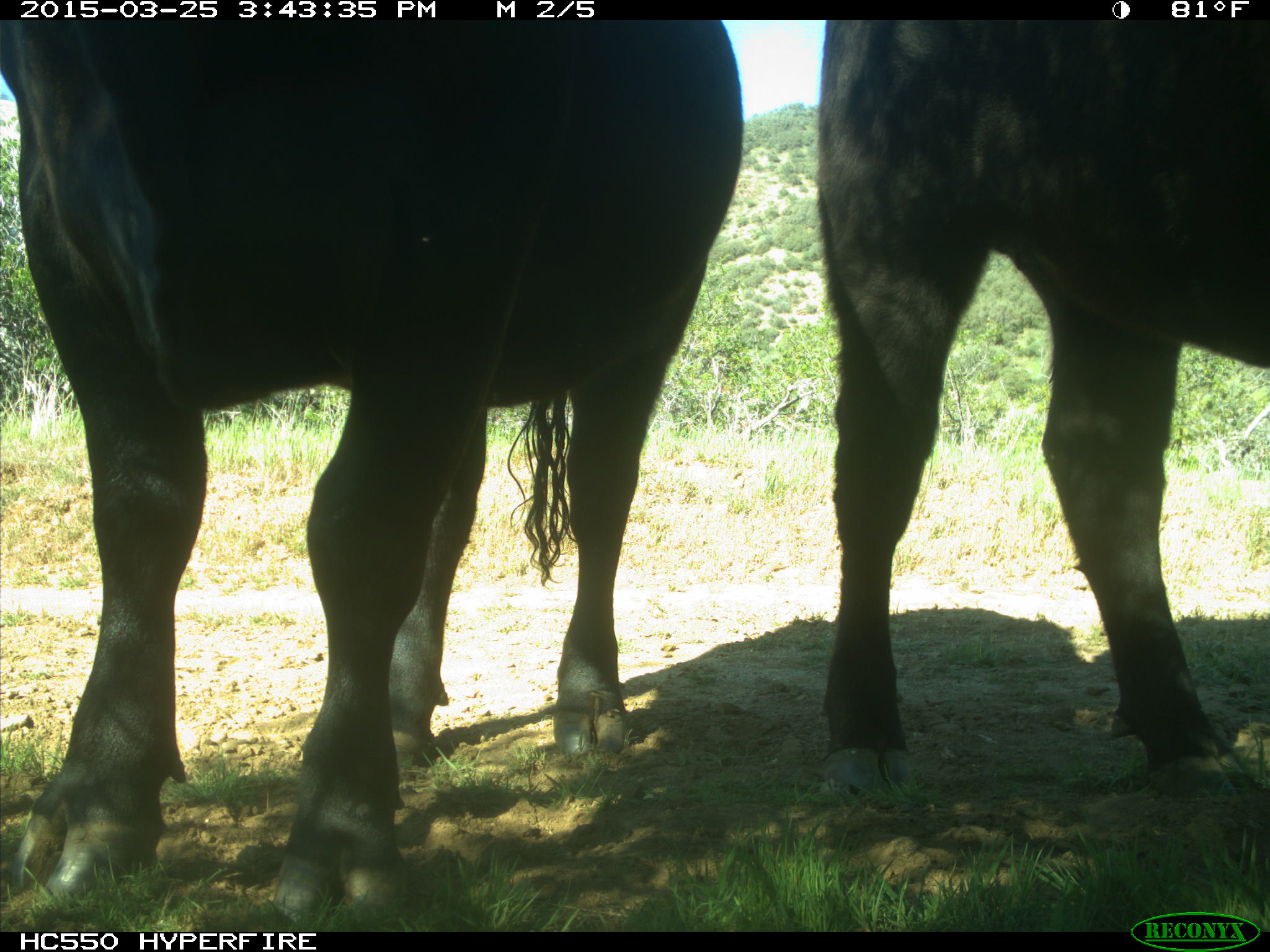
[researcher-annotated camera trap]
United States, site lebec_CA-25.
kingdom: Animalia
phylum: Chordata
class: Mammalia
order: Artiodactyla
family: Bovidae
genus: Bos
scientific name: Bos taurus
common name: domestic cow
Bos taurus (domestic cow).